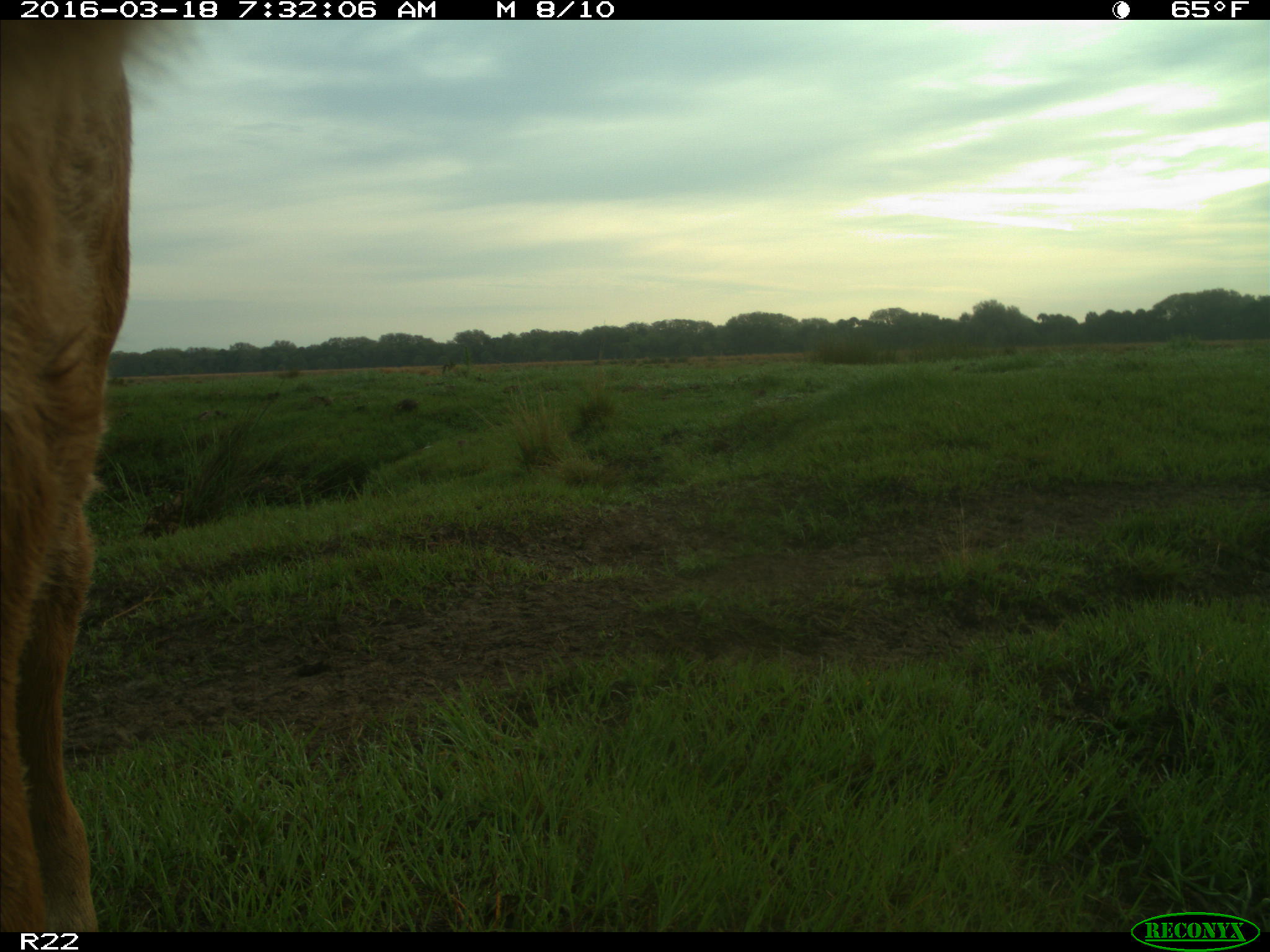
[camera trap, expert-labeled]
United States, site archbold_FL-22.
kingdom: Animalia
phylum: Chordata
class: Mammalia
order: Artiodactyla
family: Bovidae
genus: Bos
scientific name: Bos taurus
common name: domestic cow